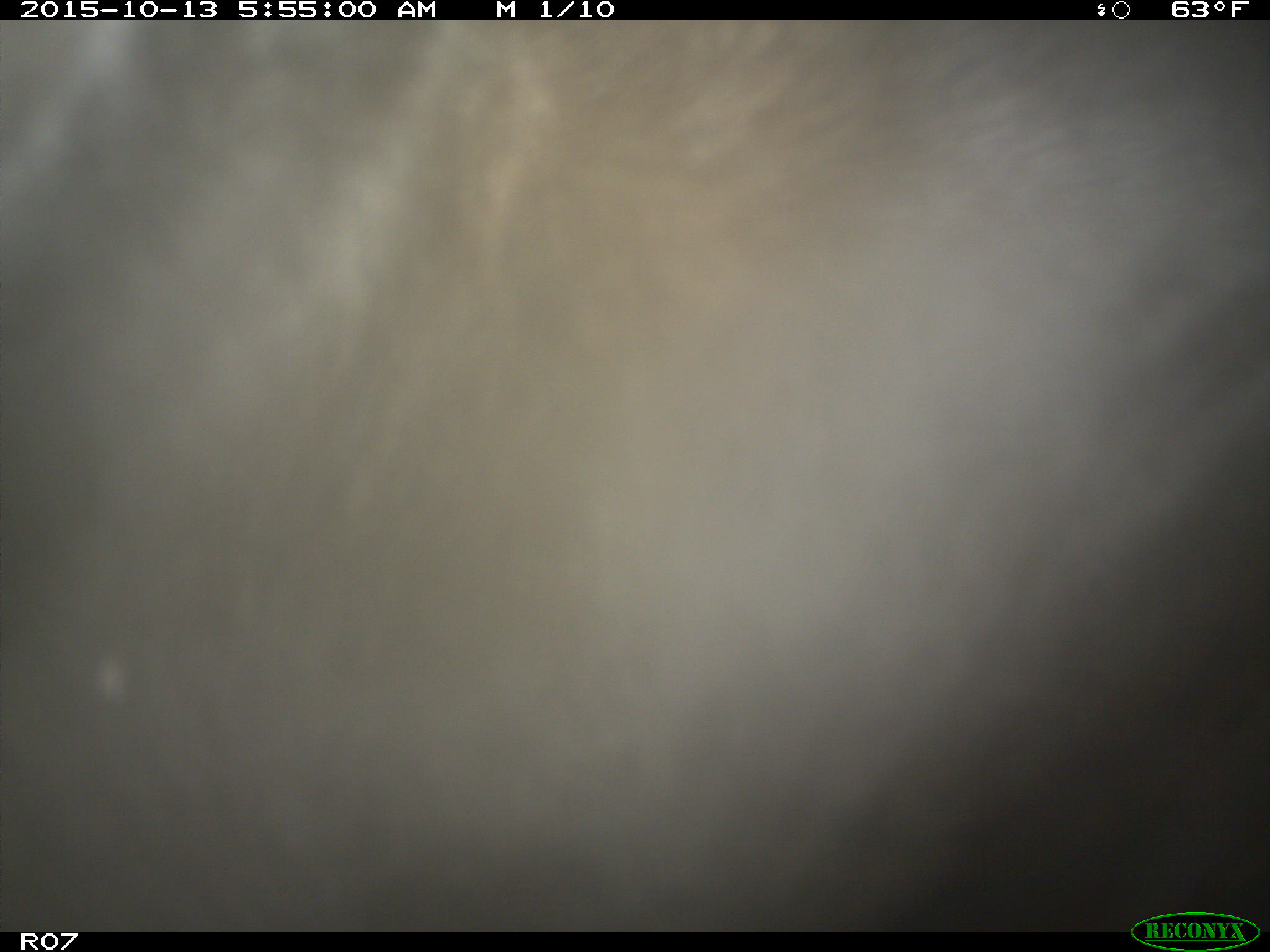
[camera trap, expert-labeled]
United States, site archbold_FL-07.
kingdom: Animalia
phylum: Chordata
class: Mammalia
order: Artiodactyla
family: Bovidae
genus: Bos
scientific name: Bos taurus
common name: domestic cow